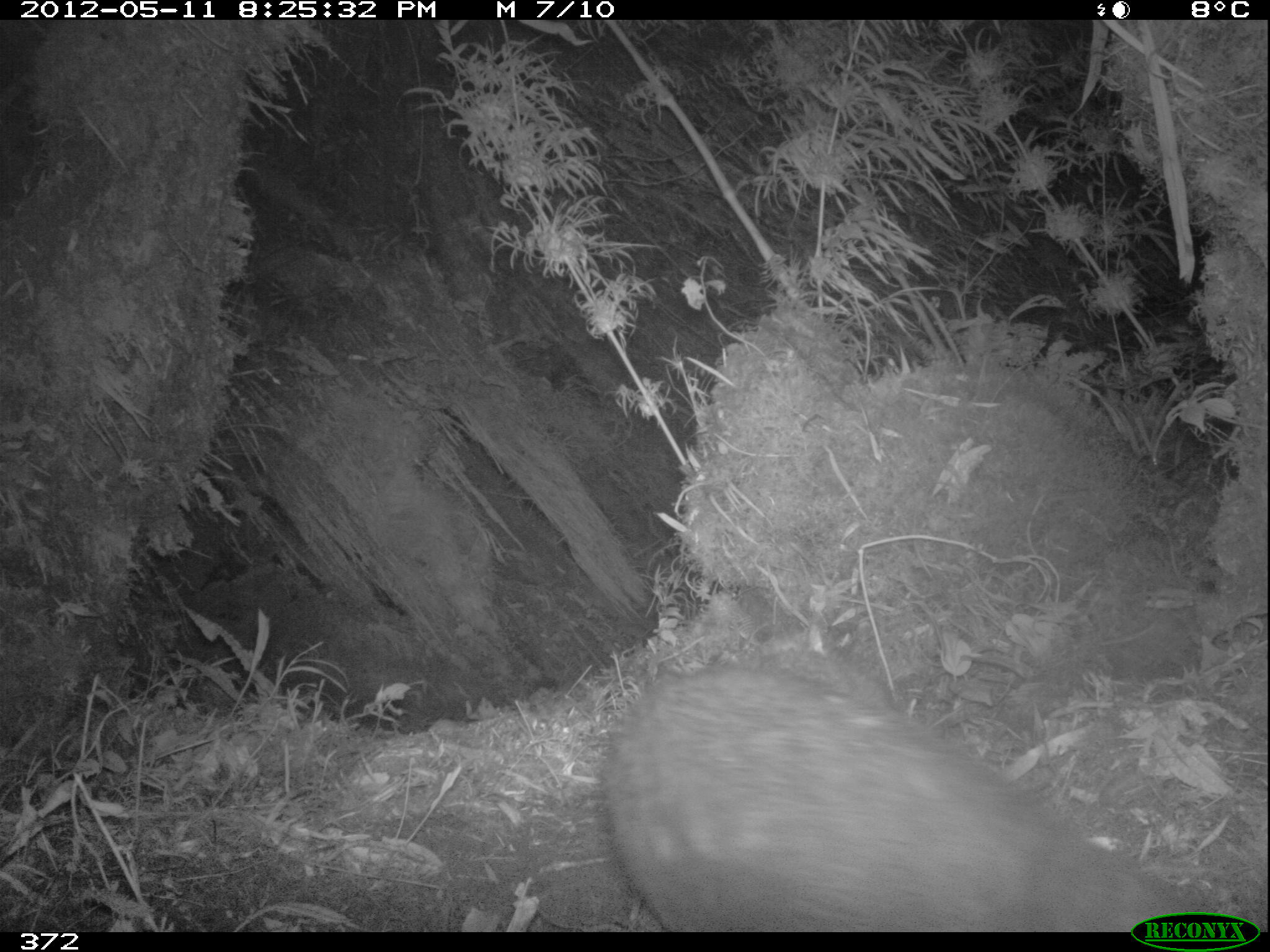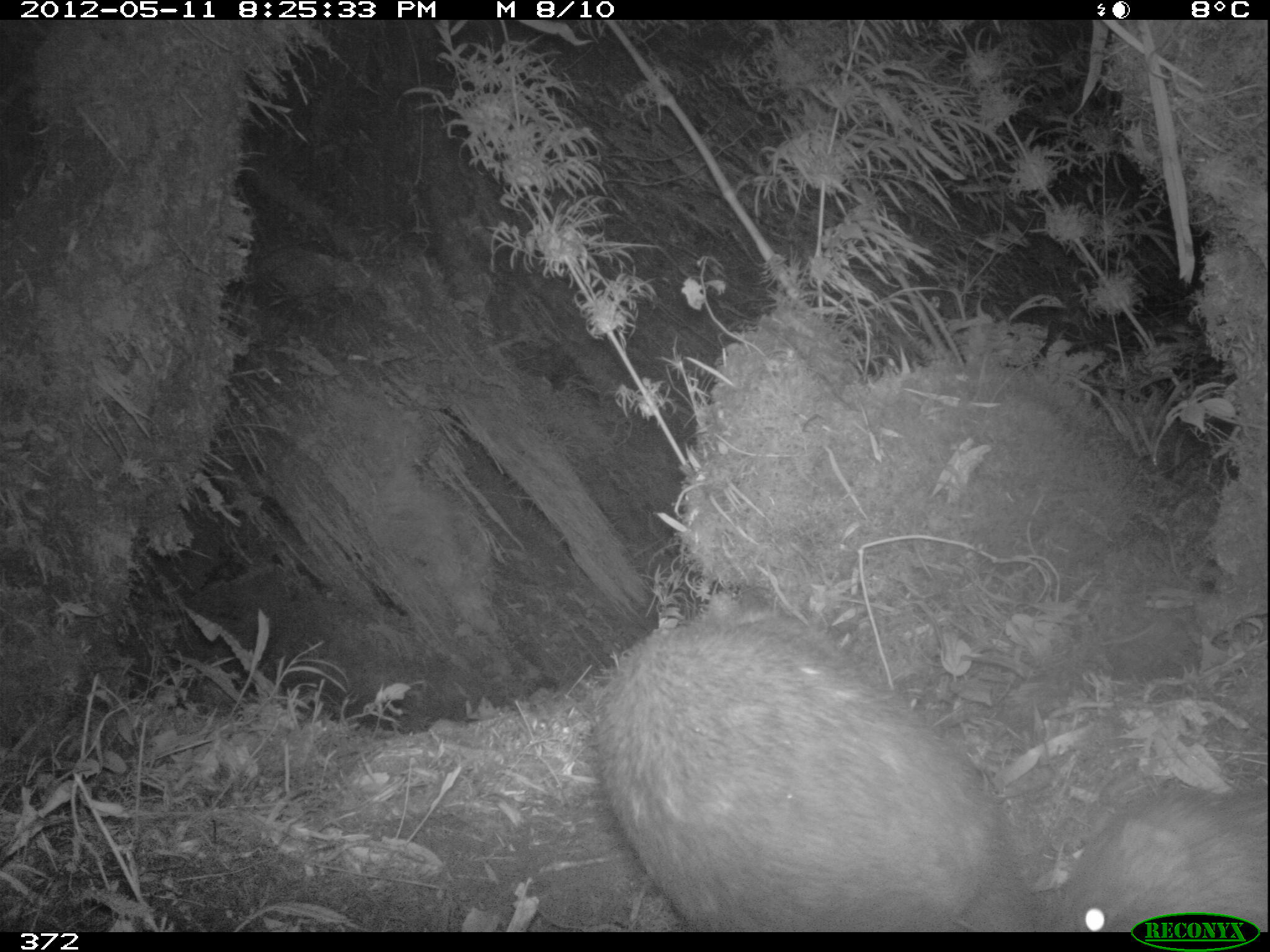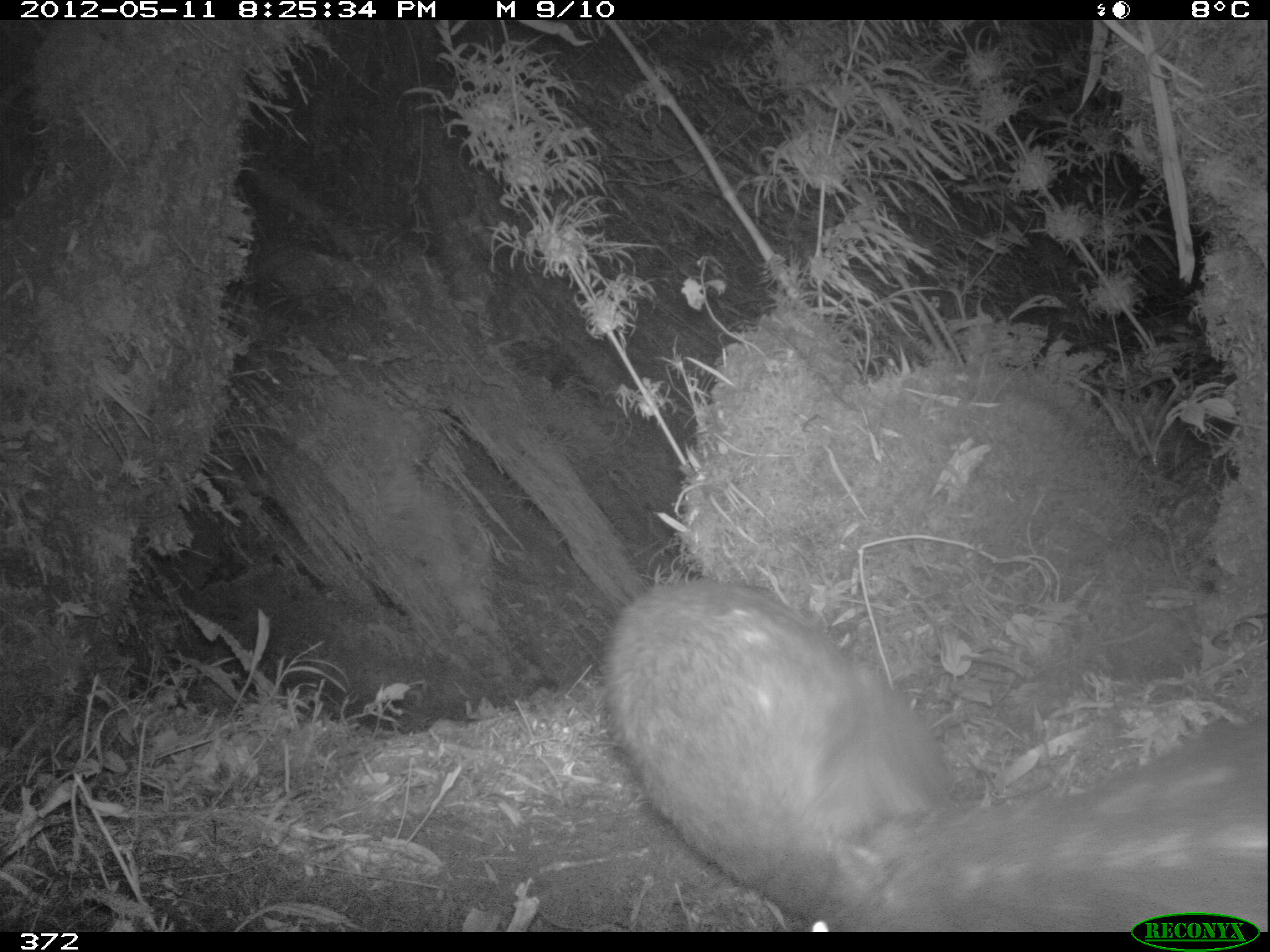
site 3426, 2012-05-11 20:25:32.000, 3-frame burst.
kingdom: Animalia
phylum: Chordata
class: Mammalia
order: Rodentia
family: Cuniculidae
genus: Cuniculus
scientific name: Cuniculus taczanowskii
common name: mountain paca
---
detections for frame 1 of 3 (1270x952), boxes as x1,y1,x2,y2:
cuniculus taczanowskii: 603,664,1236,931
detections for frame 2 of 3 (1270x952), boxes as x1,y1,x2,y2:
cuniculus taczanowskii: 599,593,1042,930; 1052,781,1268,933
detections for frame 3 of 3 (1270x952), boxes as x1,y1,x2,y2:
cuniculus taczanowskii: 597,571,972,931; 805,714,1270,932